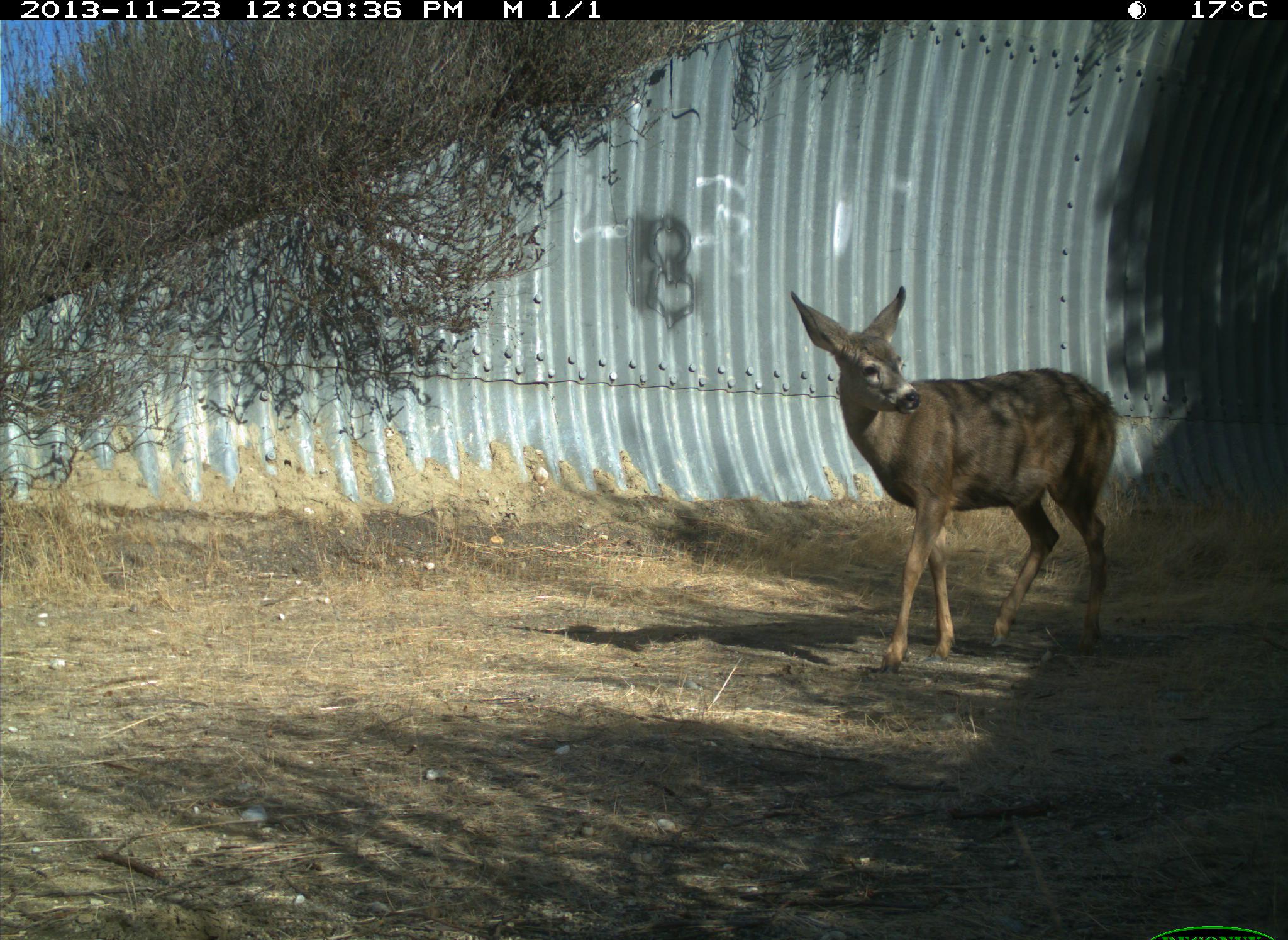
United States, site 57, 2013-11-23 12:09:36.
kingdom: Animalia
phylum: Chordata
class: Mammalia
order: Artiodactyla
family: Cervidae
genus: Odocoileus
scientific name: Odocoileus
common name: deer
Deer (Odocoileus).